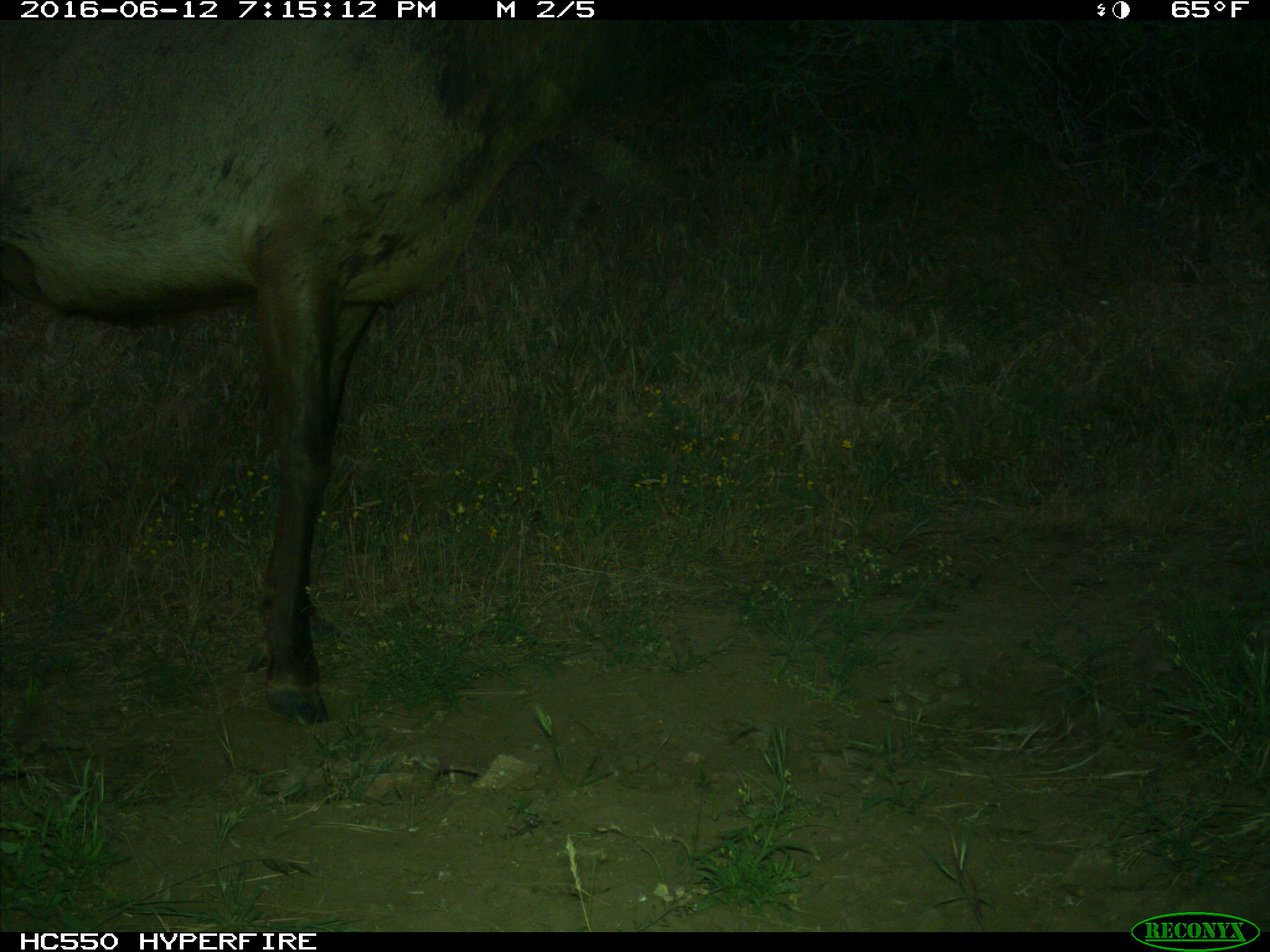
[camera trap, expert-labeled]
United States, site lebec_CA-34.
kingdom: Animalia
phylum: Chordata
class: Mammalia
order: Artiodactyla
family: Cervidae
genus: Cervus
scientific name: Cervus canadensis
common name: elk